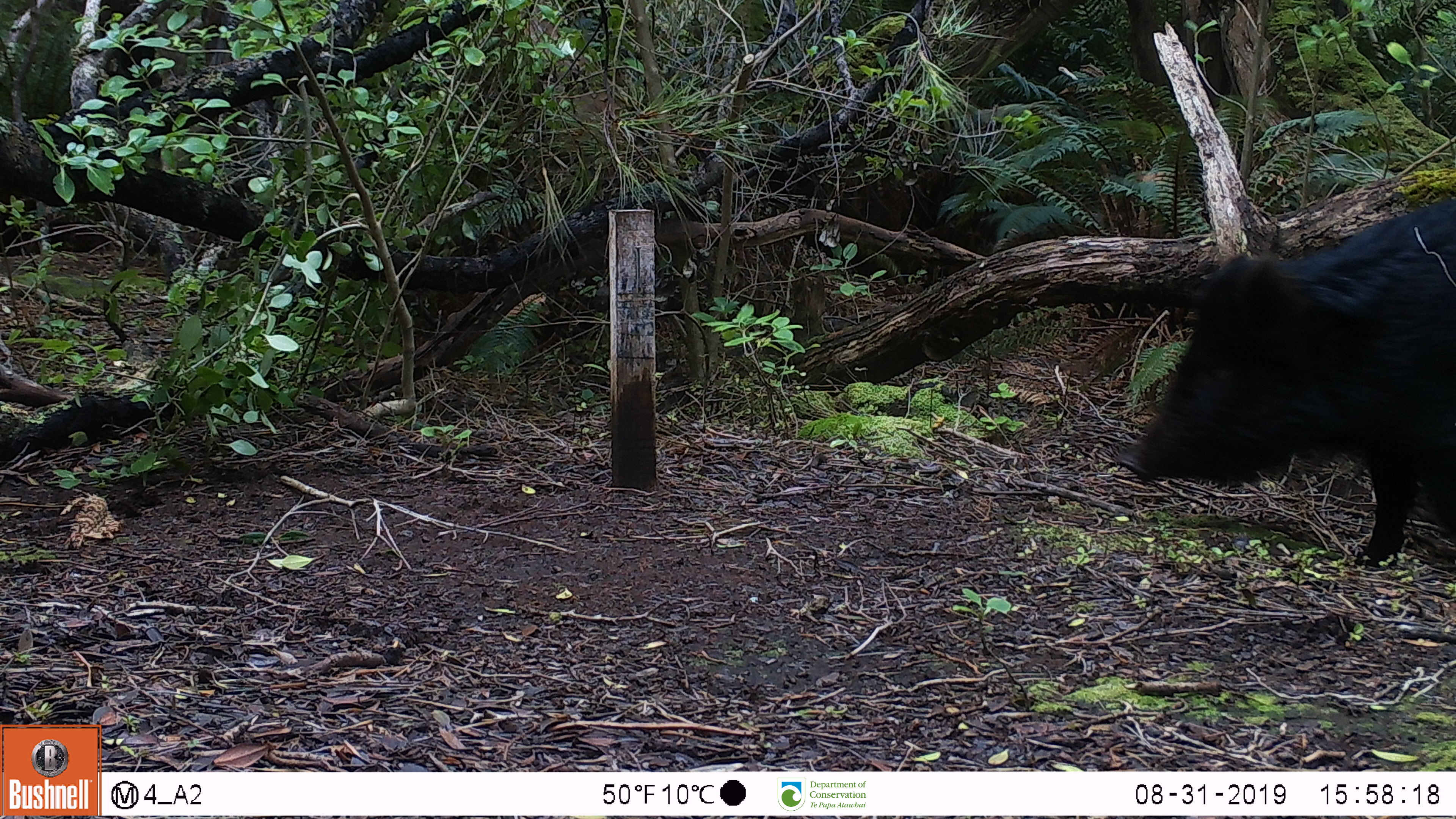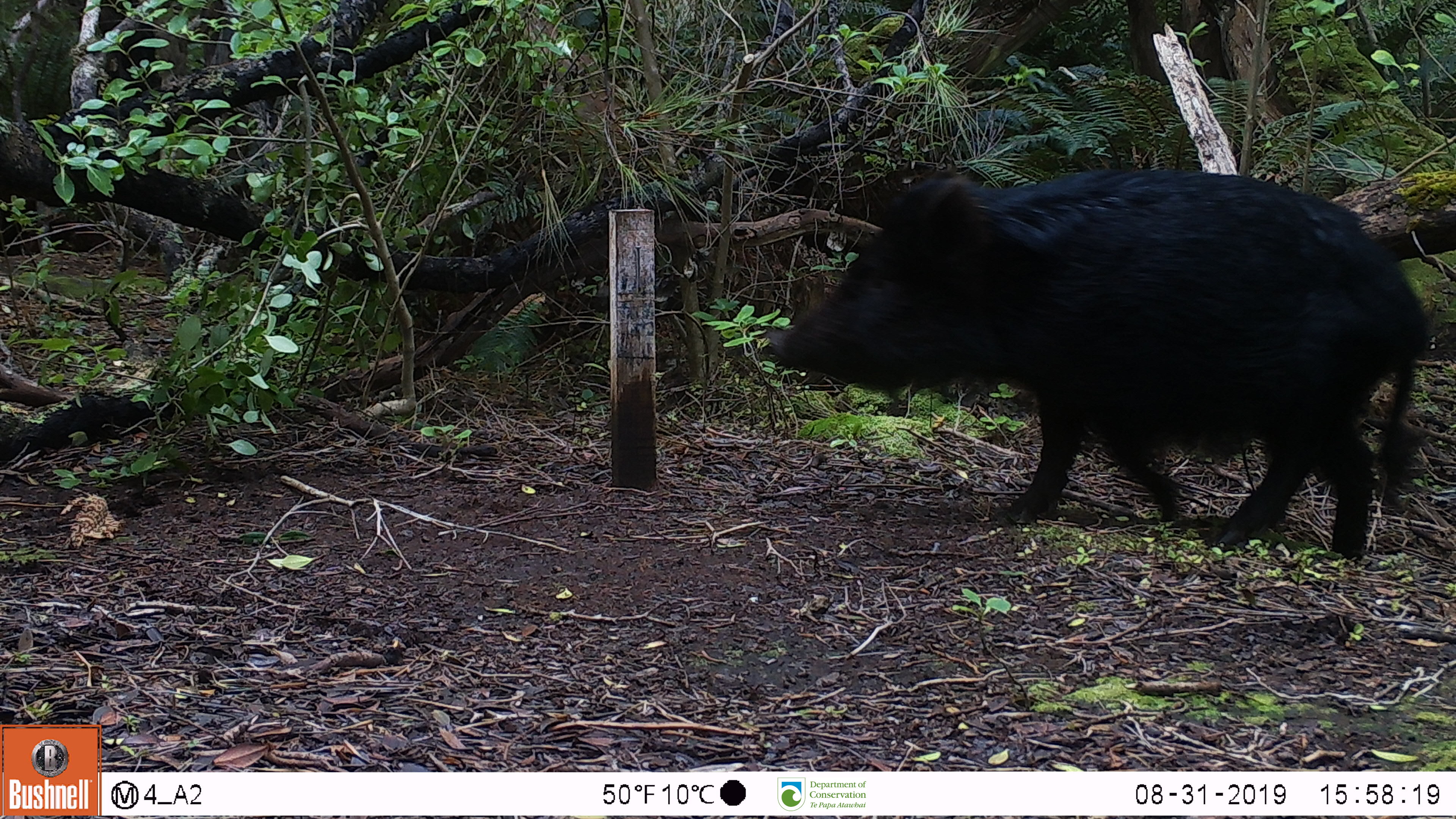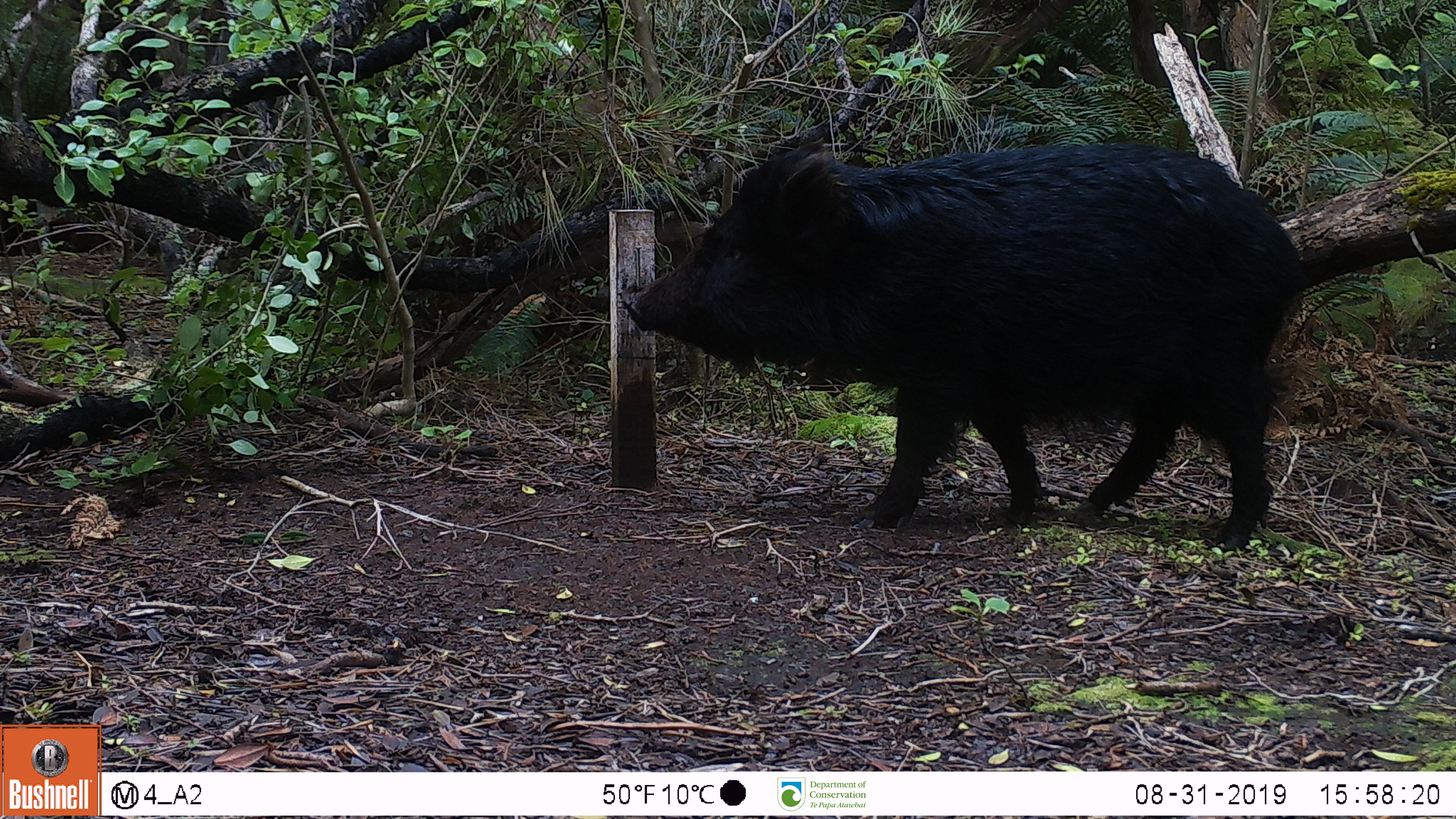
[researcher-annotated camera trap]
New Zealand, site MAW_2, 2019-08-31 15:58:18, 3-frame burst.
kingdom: Animalia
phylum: Chordata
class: Mammalia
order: Artiodactyla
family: Suidae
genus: Sus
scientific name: Sus scrofa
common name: pig